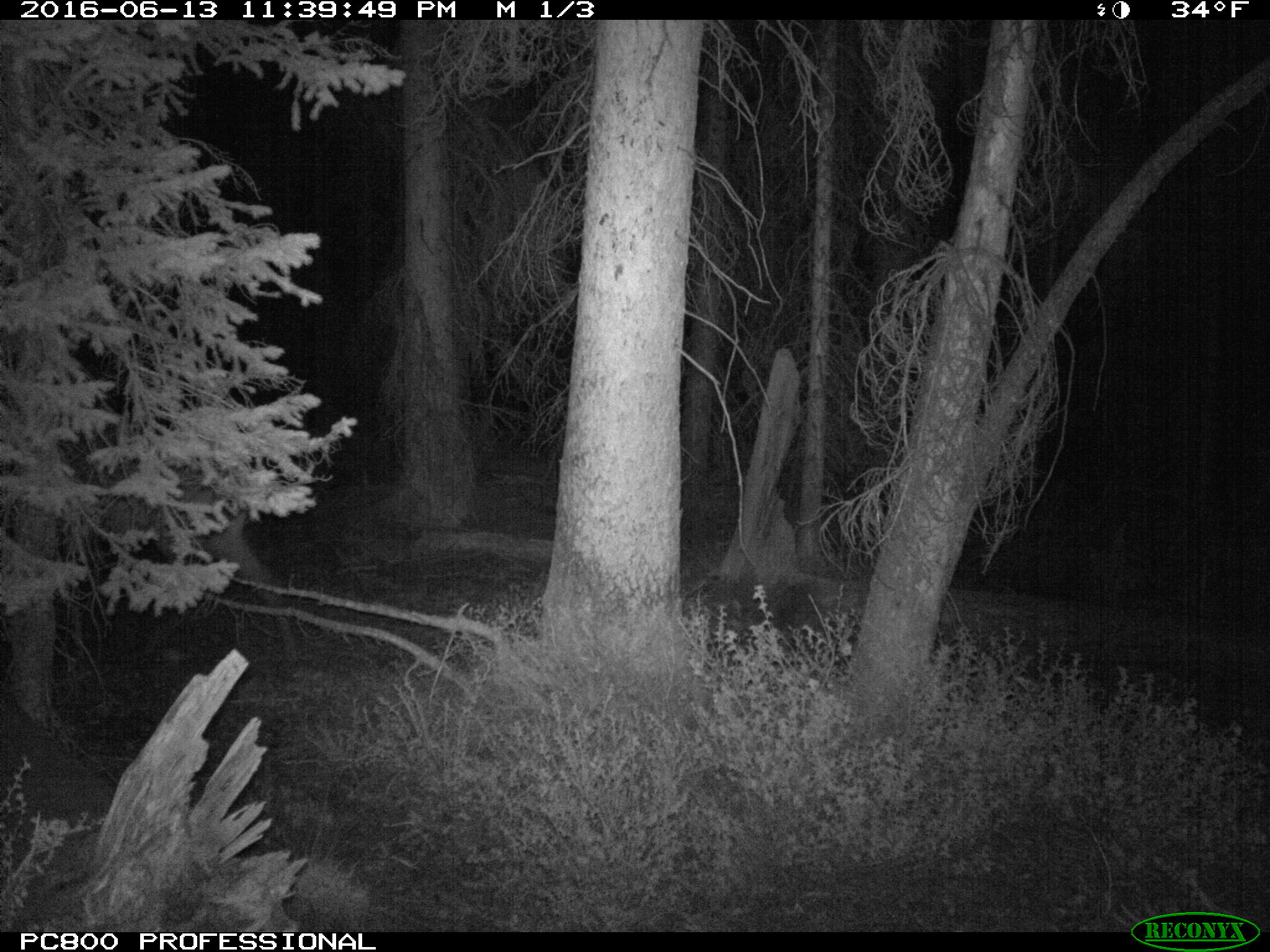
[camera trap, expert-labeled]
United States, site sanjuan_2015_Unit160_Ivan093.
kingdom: Animalia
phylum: Chordata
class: Mammalia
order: Artiodactyla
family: Cervidae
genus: Cervus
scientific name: Cervus elaphus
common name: red deer